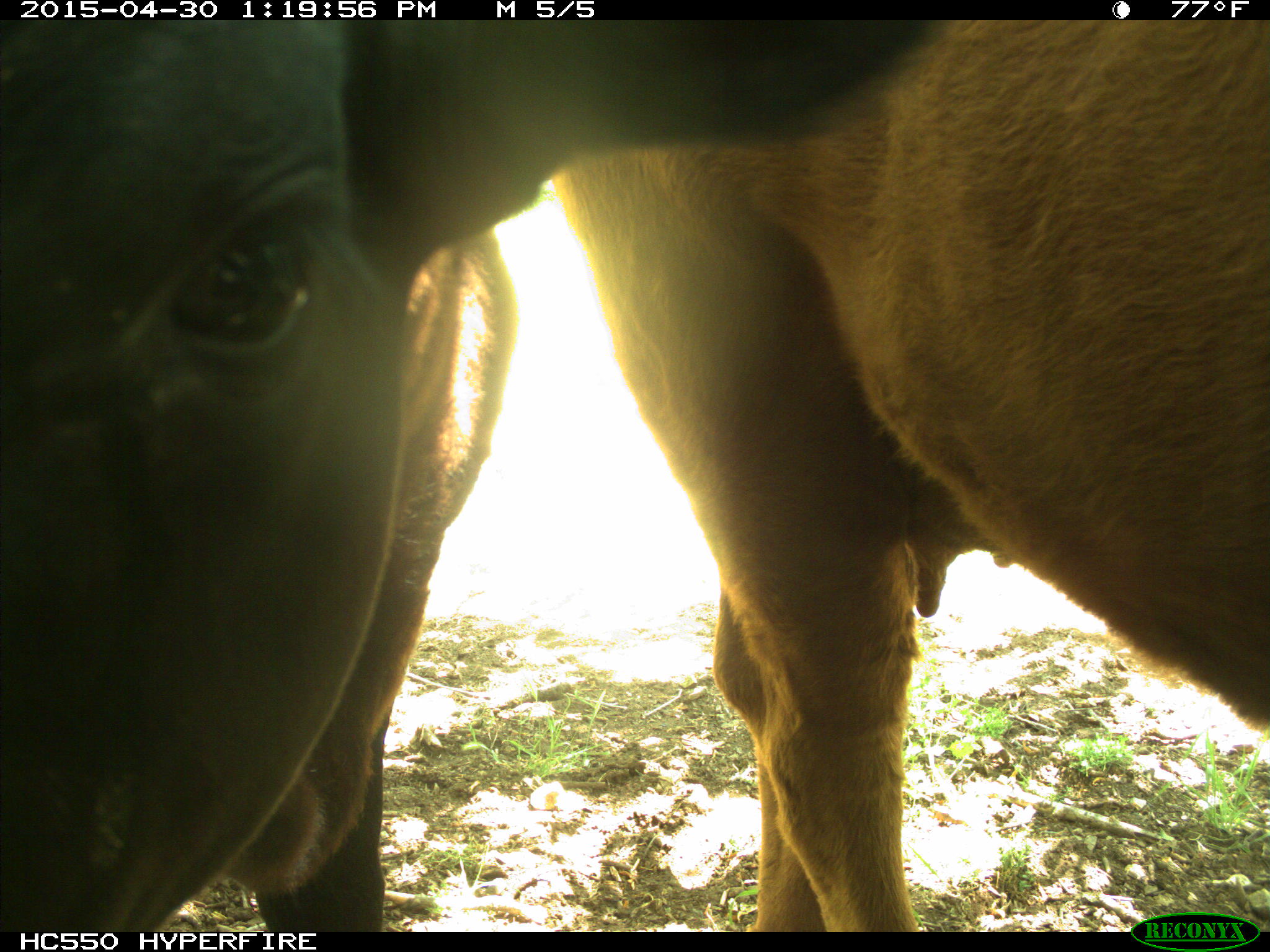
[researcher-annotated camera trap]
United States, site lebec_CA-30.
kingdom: Animalia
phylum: Chordata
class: Mammalia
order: Artiodactyla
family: Bovidae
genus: Bos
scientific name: Bos taurus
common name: domestic cow